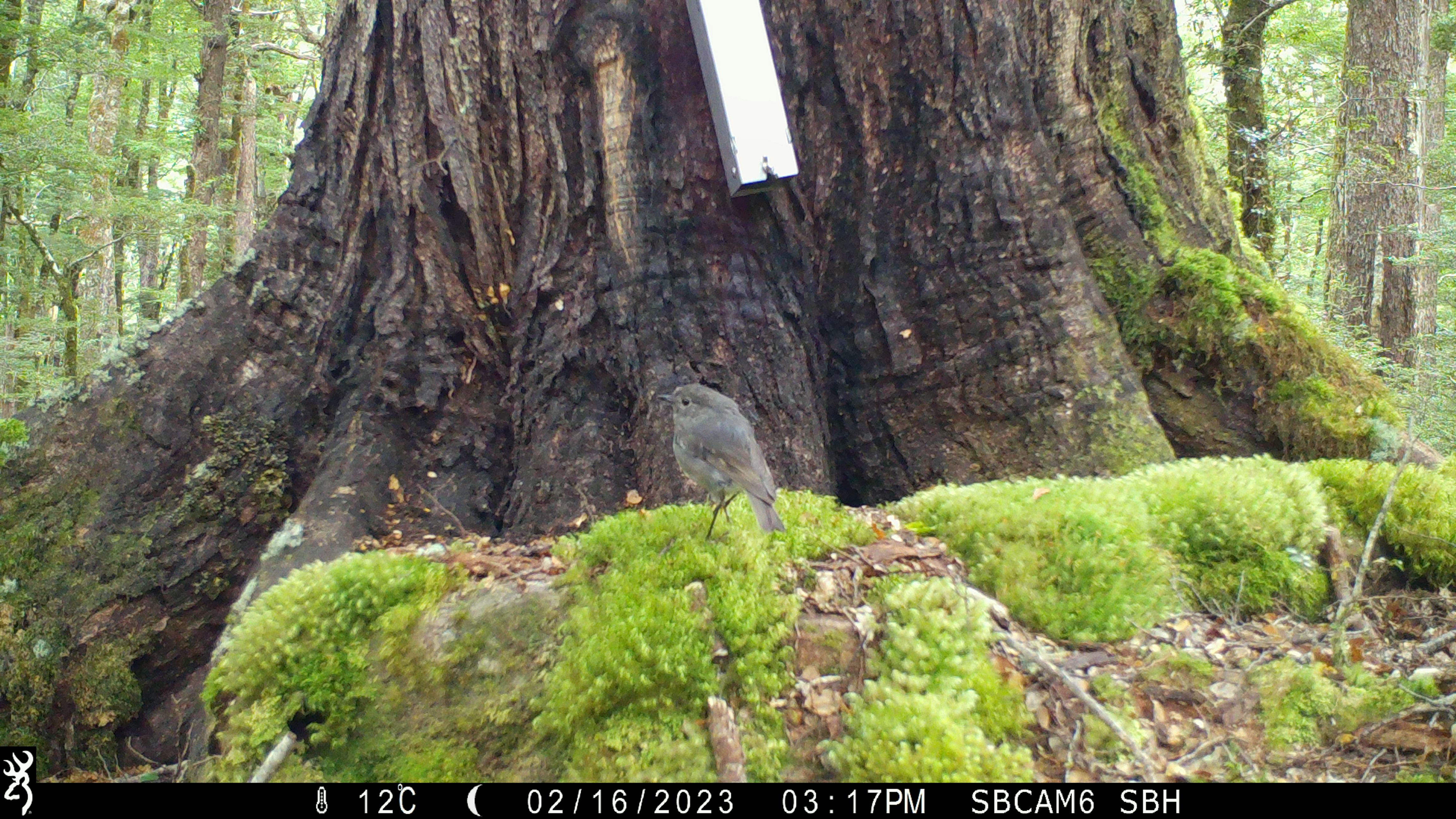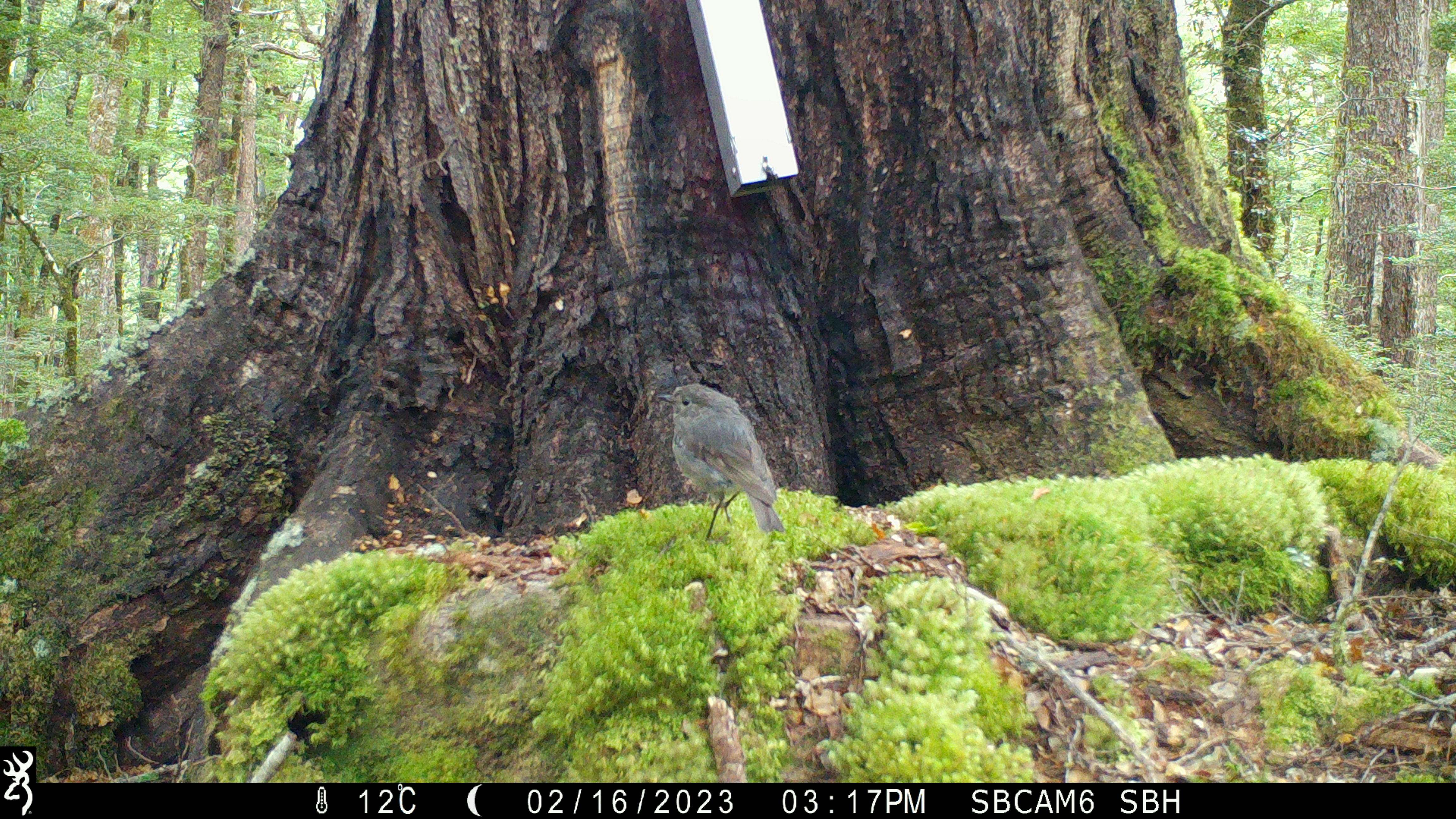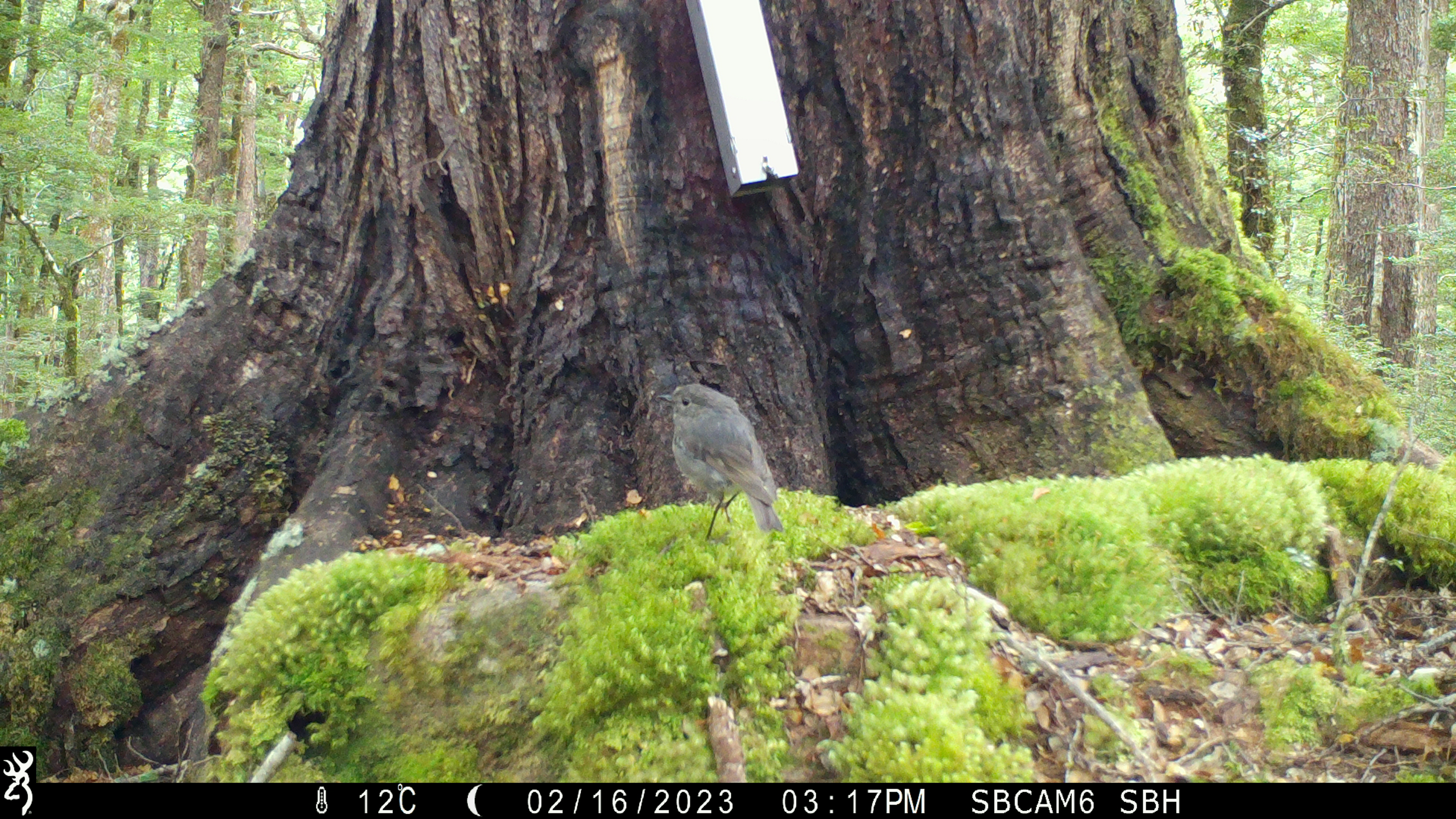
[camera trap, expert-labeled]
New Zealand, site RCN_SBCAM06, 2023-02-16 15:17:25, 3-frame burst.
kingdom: Animalia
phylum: Chordata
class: Aves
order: Passeriformes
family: Petroicidae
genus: Petroica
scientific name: Petroica australis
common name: new zealand robin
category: robin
Robin (new zealand robin) (Petroica australis).